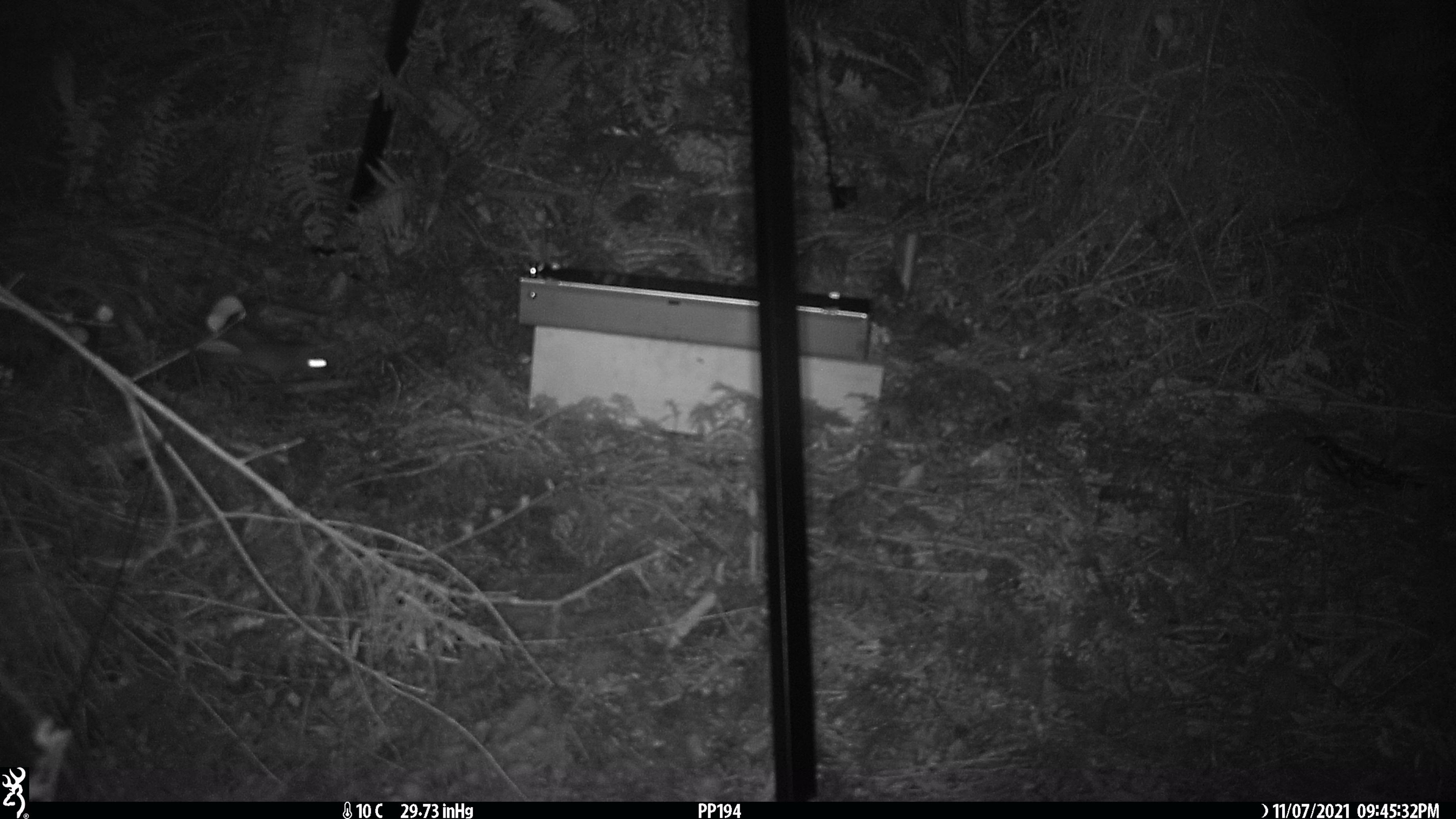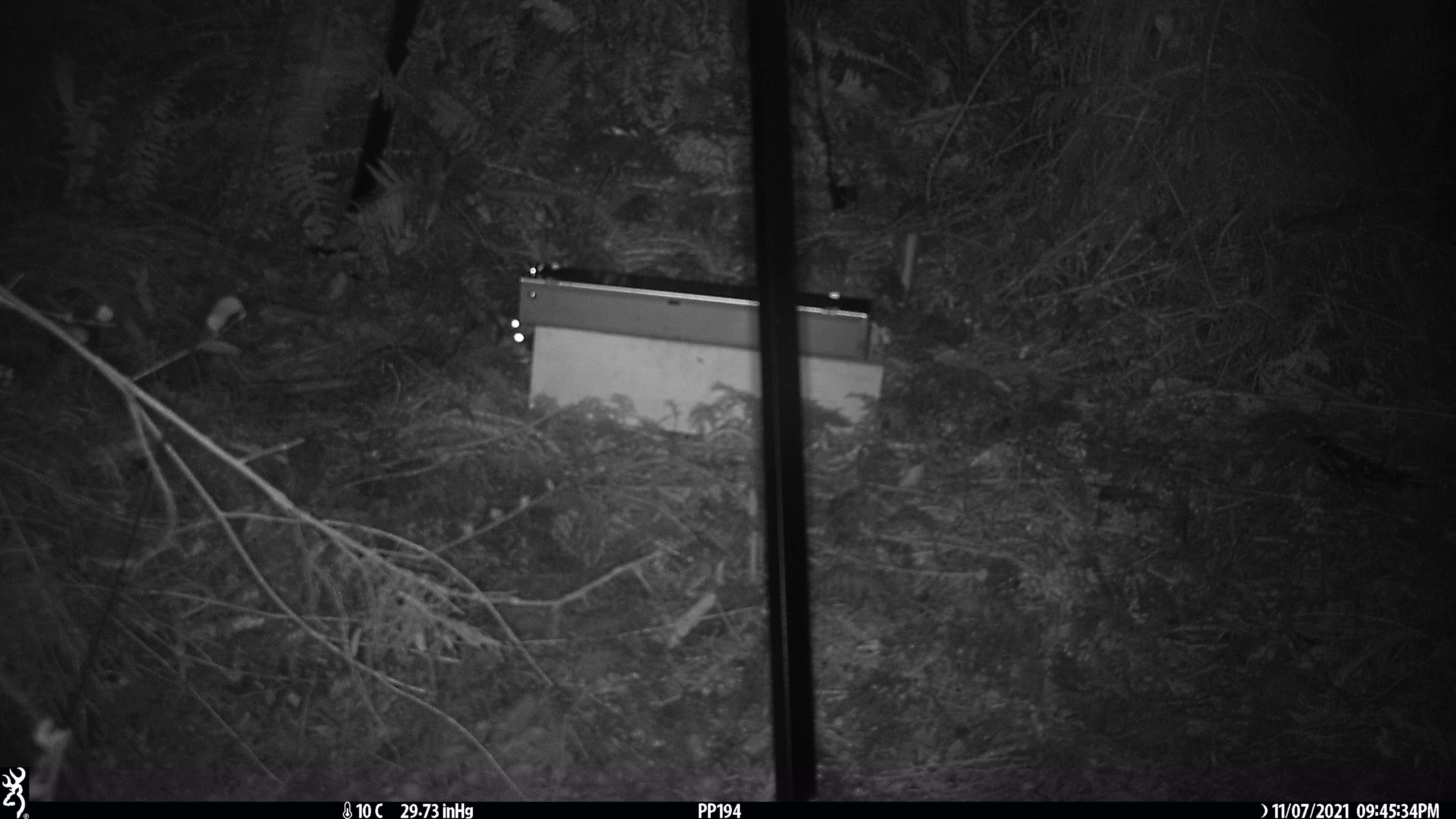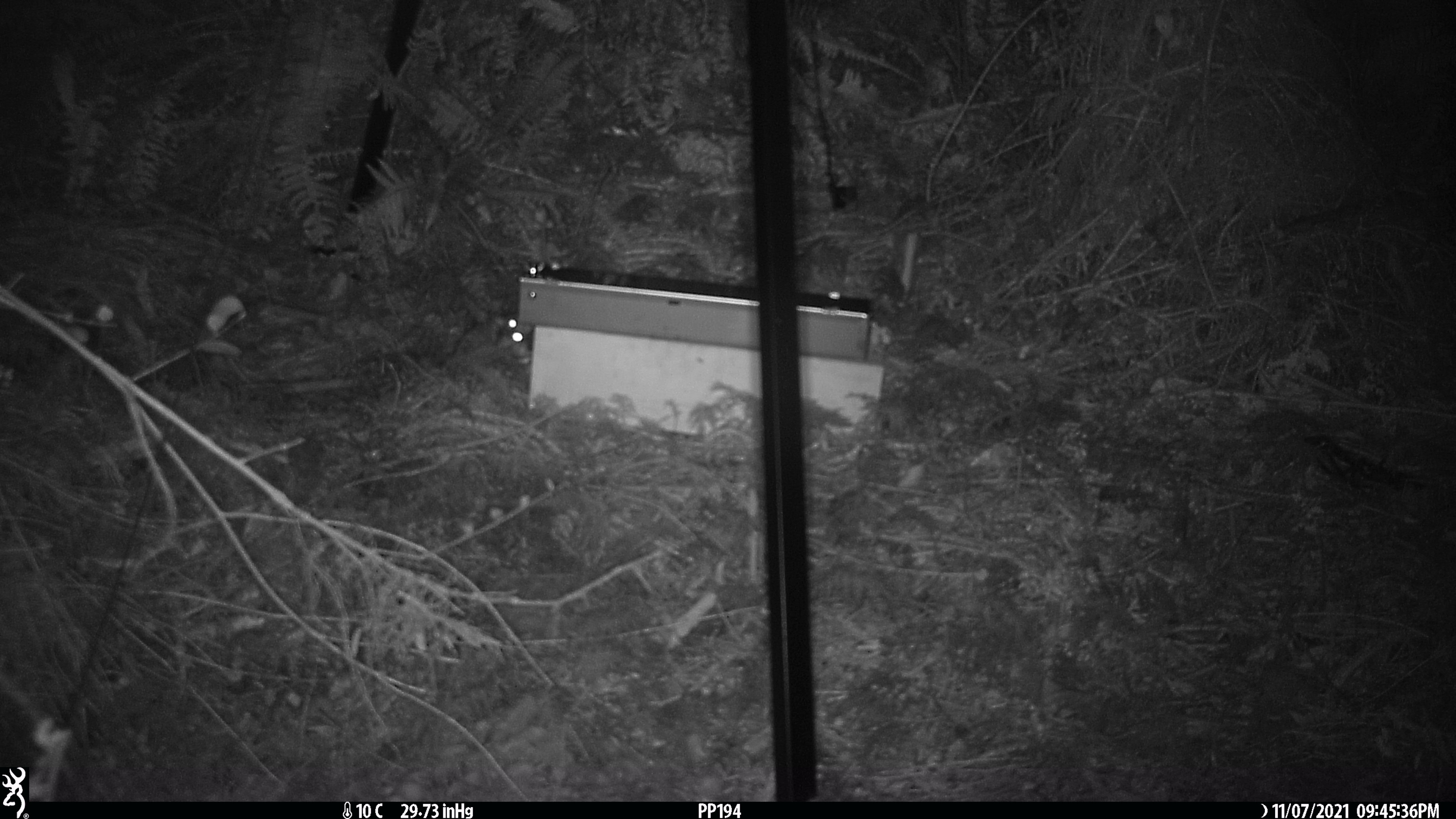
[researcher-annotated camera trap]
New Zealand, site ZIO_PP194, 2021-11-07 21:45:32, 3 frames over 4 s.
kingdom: Animalia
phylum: Chordata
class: Mammalia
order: Rodentia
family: Muridae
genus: Rattus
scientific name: Rattus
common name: rat